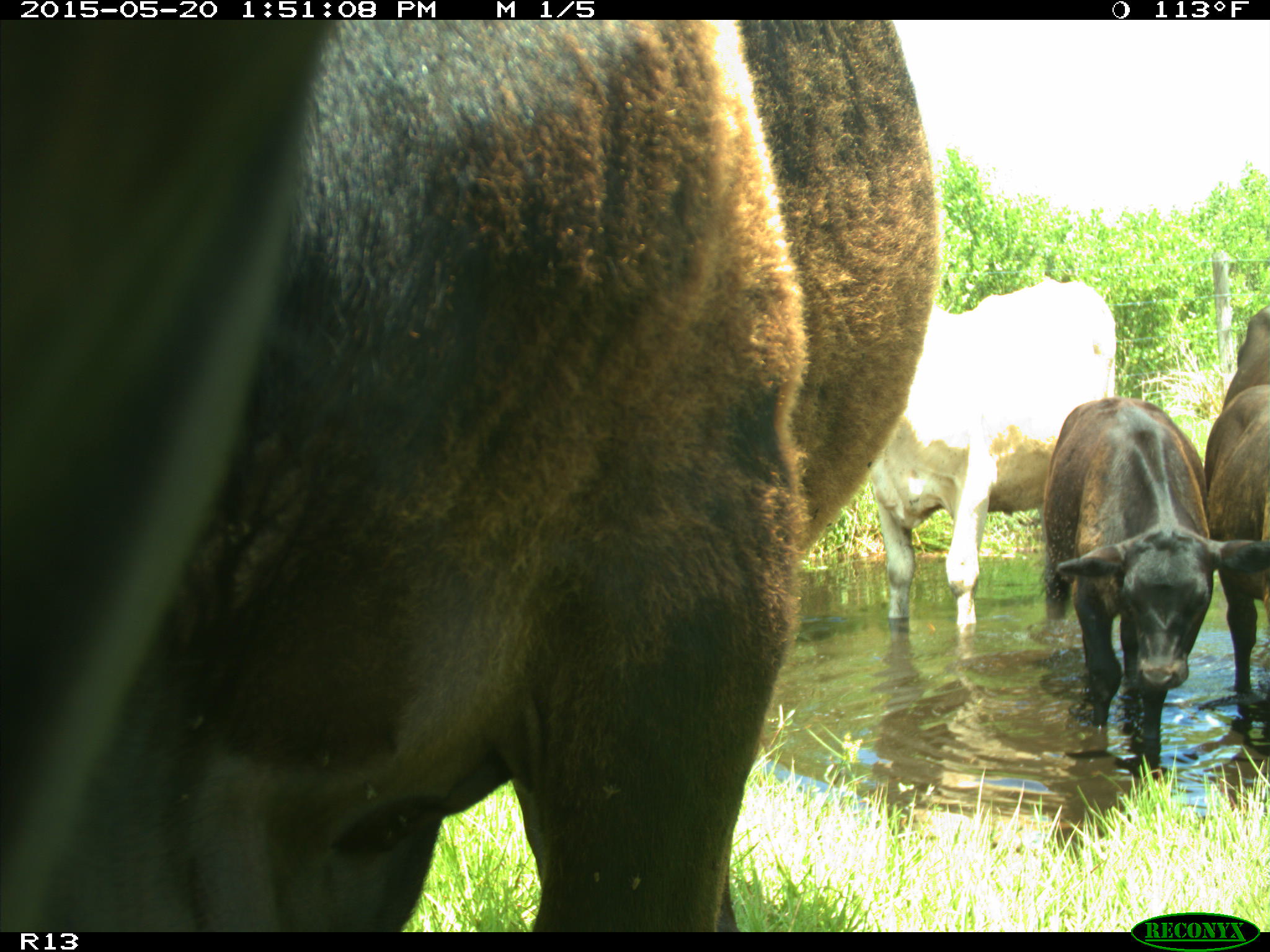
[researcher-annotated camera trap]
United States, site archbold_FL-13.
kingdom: Animalia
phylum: Chordata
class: Mammalia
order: Artiodactyla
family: Bovidae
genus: Bos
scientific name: Bos taurus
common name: domestic cow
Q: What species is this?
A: Bos taurus (domestic cow).